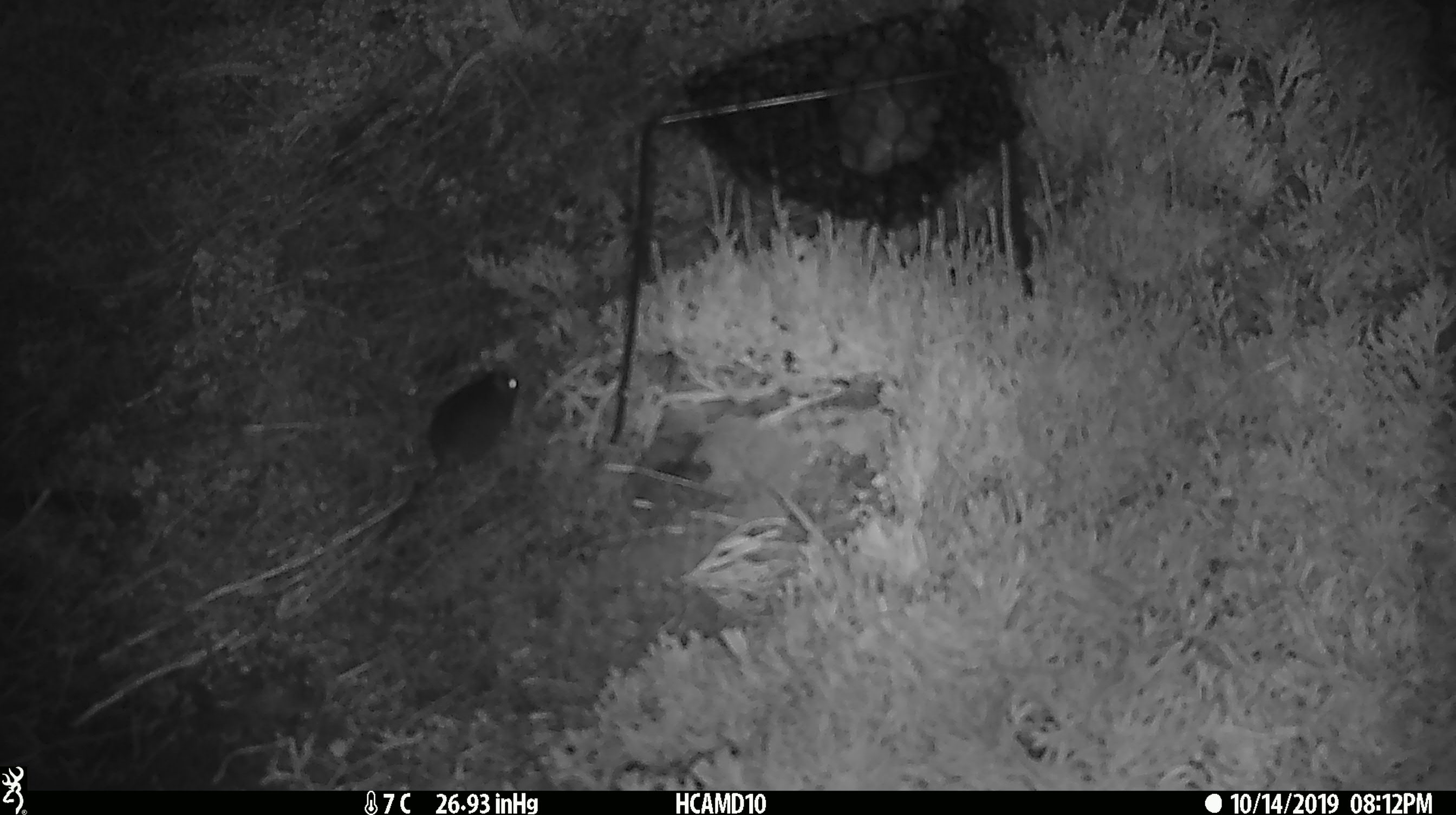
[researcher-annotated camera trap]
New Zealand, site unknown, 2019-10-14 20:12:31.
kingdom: Animalia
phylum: Chordata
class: Mammalia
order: Rodentia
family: Muridae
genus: Mus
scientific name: Mus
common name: mouse